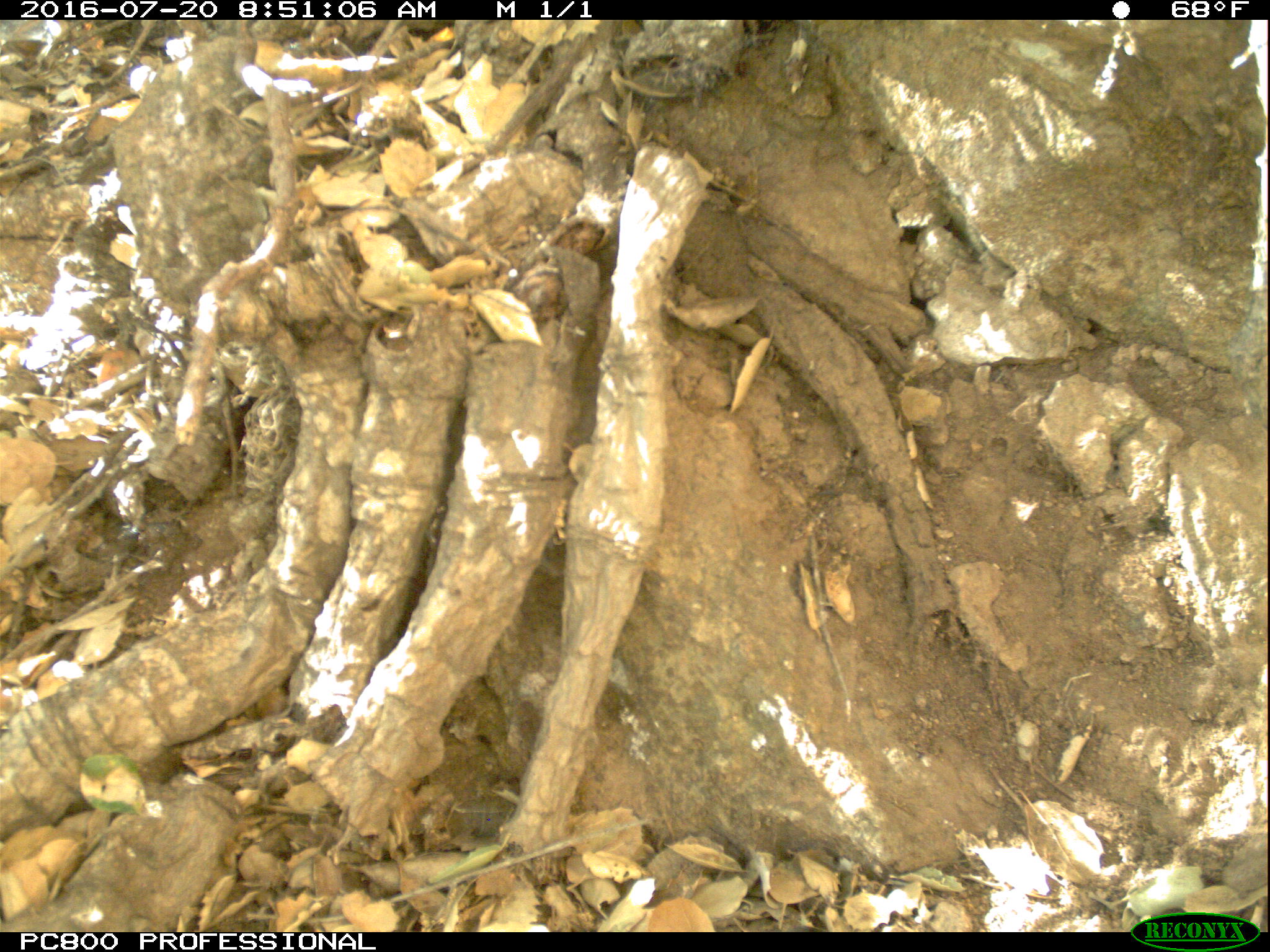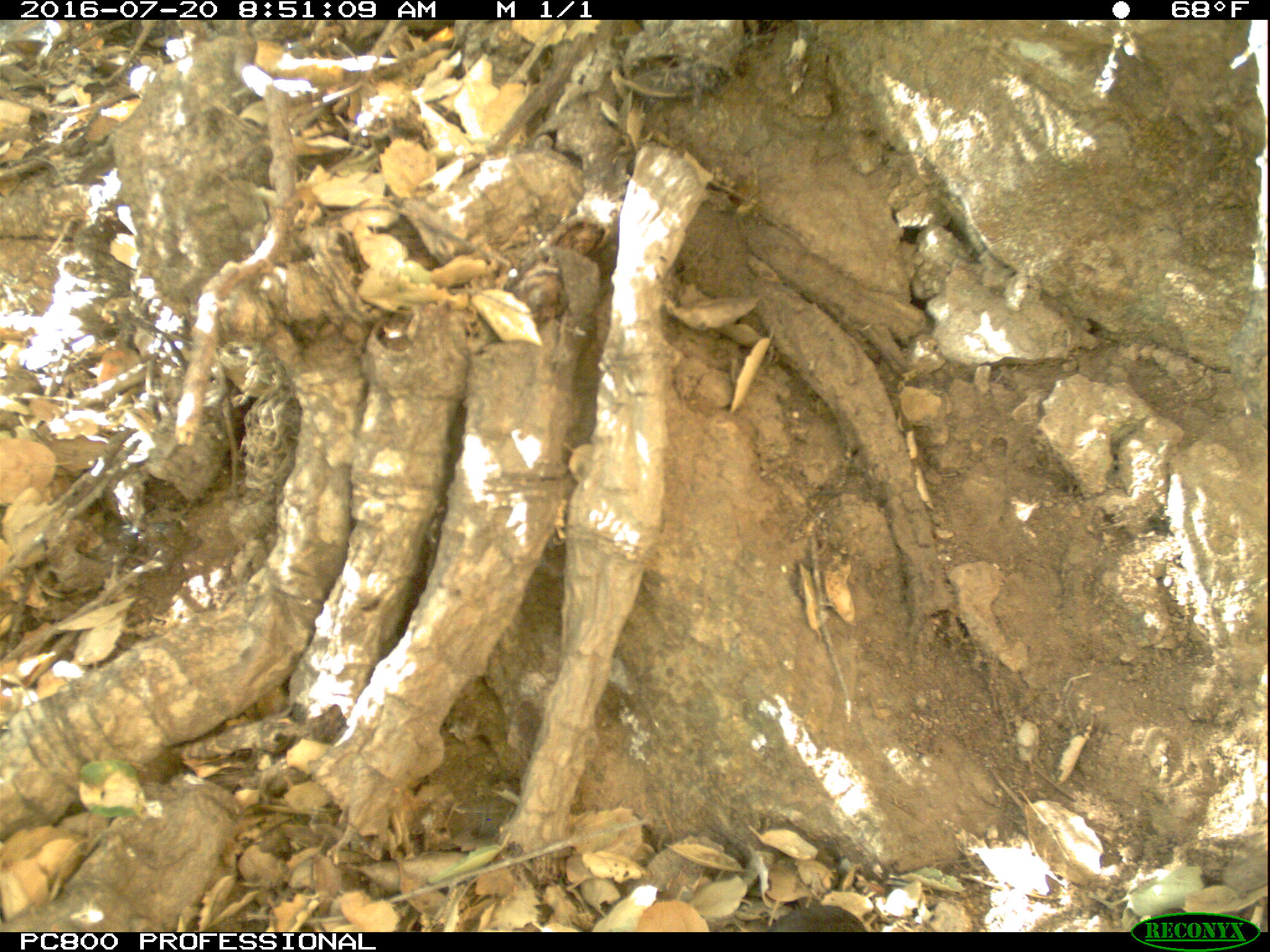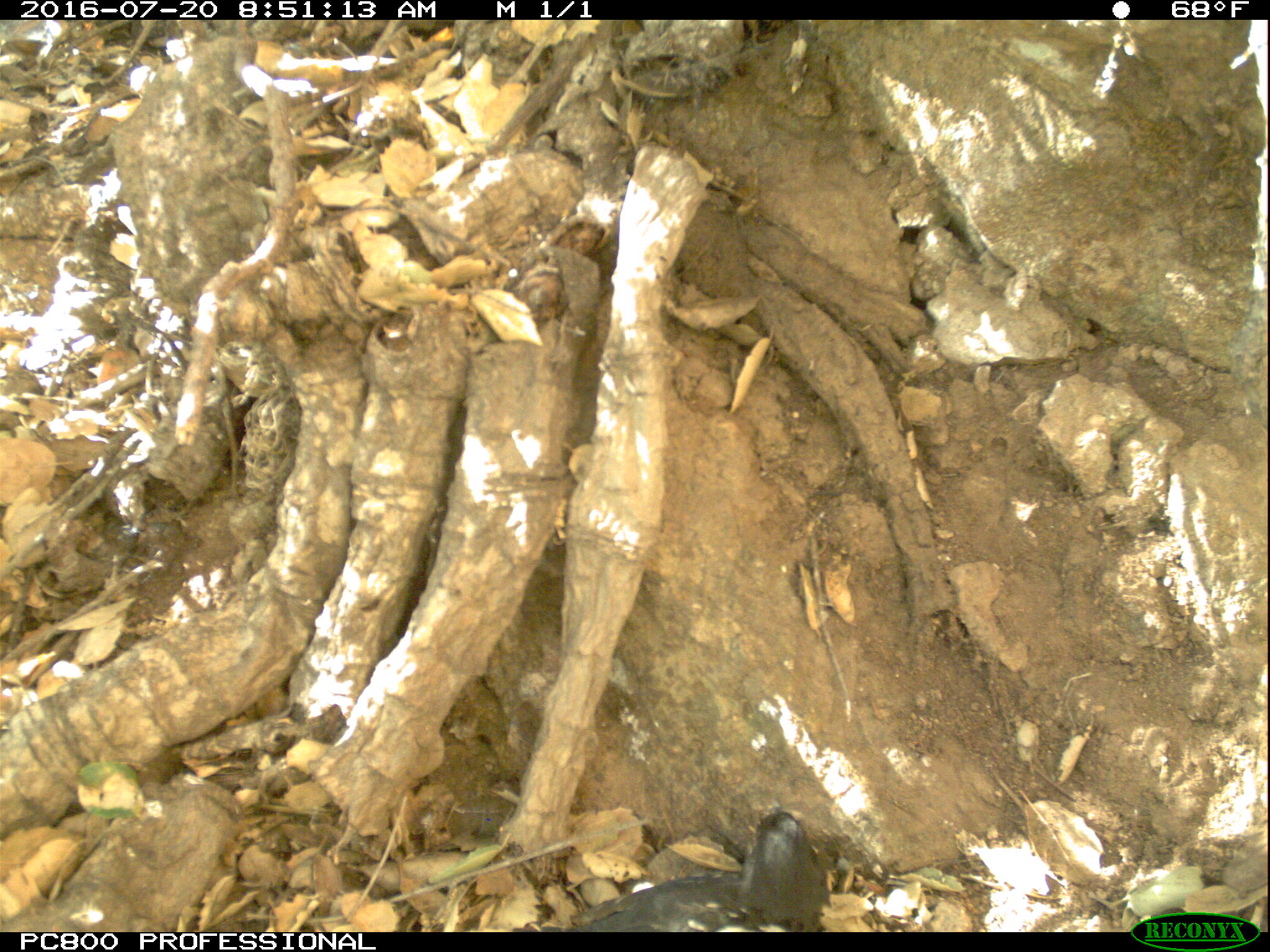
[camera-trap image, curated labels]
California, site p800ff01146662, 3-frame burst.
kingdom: Animalia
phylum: Chordata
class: Aves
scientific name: Aves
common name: bird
Bird (Aves).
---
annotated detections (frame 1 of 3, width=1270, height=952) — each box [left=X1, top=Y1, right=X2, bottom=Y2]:
bird: [left=78, top=754, right=153, bottom=845]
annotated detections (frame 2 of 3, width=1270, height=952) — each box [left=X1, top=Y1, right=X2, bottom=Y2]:
bird: [left=76, top=753, right=153, bottom=845]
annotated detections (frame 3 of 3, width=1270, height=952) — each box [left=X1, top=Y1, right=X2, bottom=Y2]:
bird: [left=540, top=798, right=832, bottom=932]